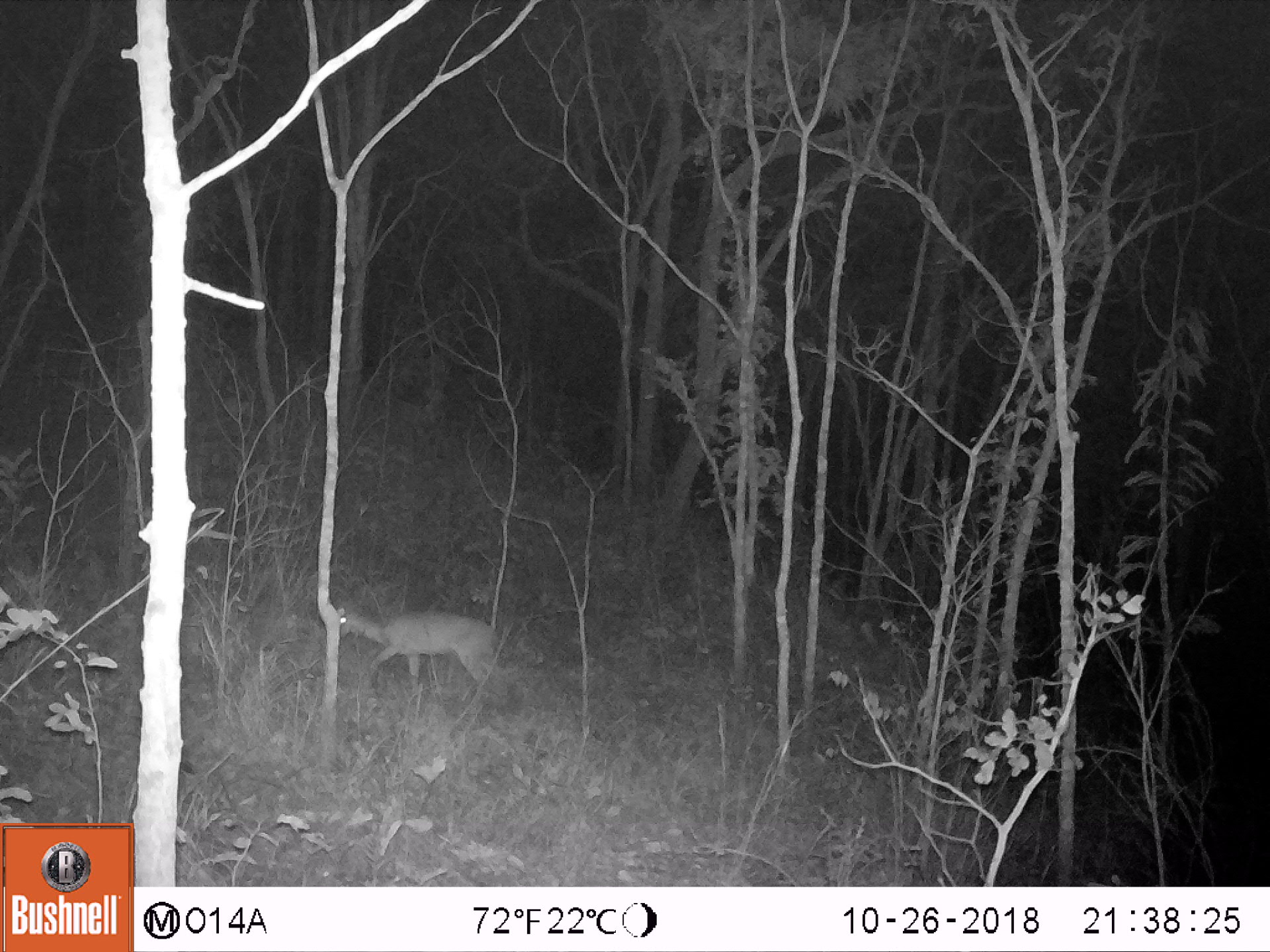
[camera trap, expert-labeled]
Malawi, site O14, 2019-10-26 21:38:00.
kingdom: Animalia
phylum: Chordata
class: Mammalia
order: Artiodactyla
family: Bovidae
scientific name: Antilopinae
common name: small antelope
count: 1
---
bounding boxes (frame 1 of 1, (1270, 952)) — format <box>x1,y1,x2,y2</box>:
small antelope: <box>312,591,513,710</box>